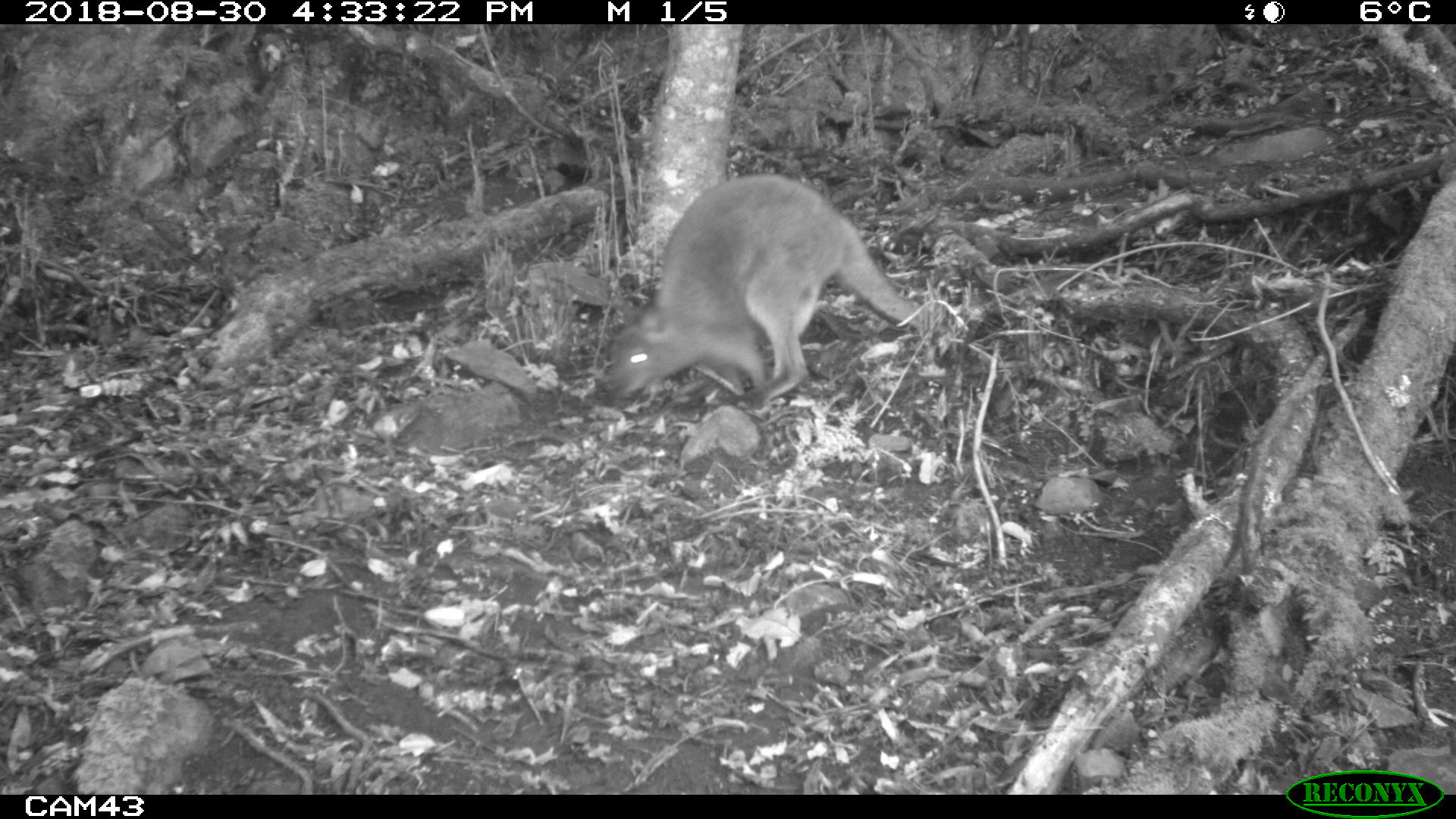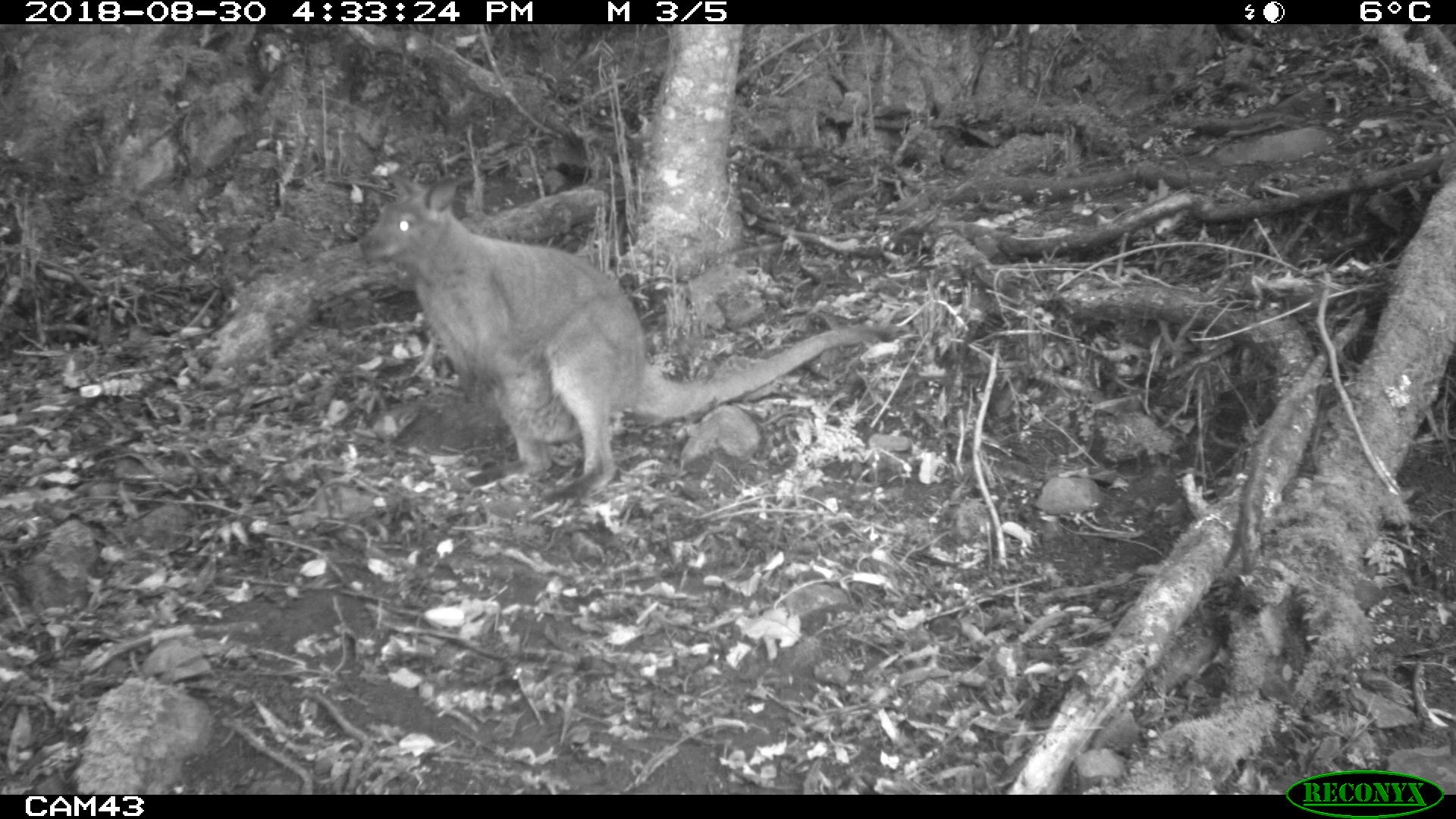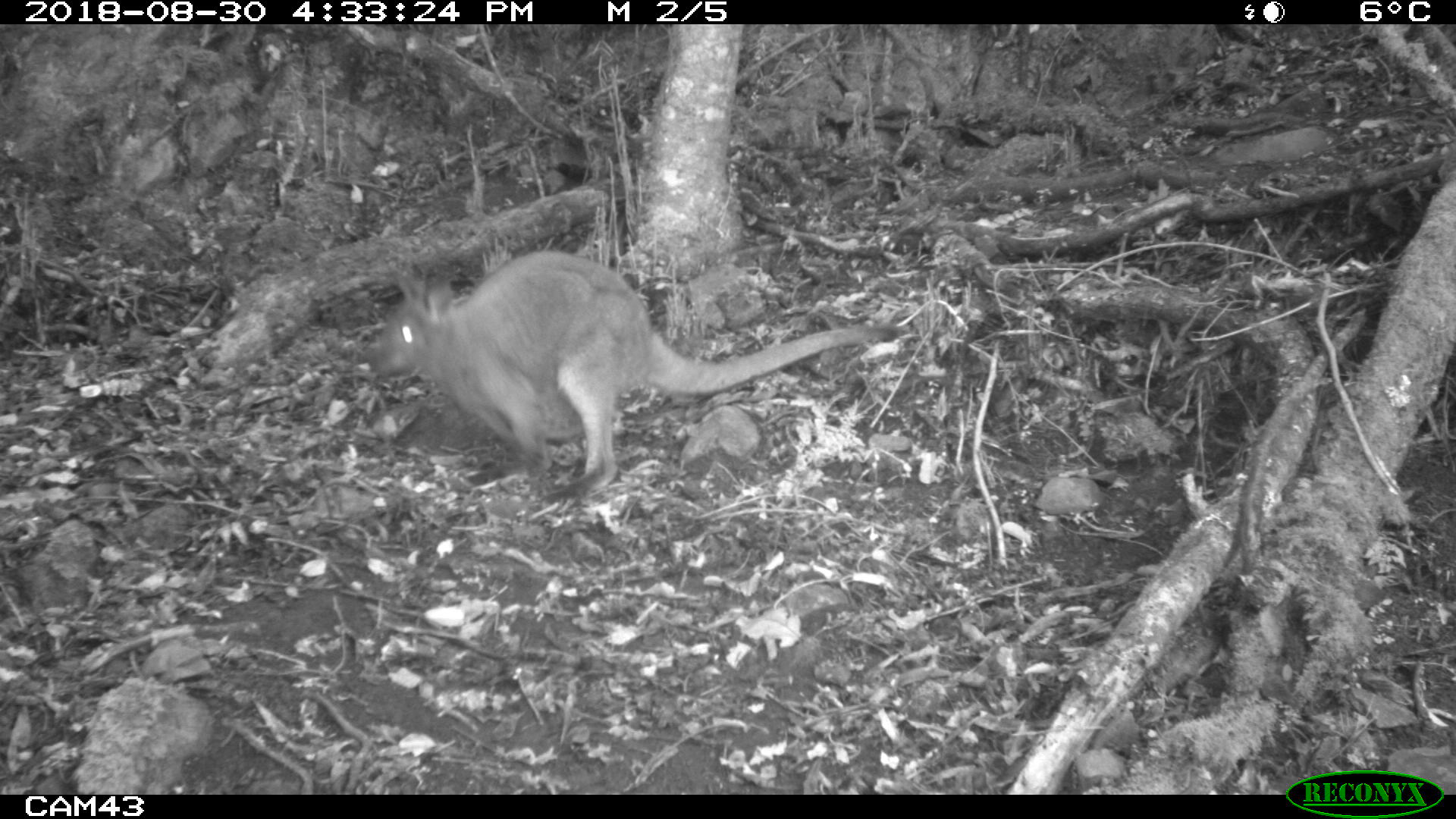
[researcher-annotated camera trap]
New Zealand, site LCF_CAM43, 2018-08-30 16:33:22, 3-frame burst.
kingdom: Animalia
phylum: Chordata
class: Mammalia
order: Diprotodontia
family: Macropodidae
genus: Notamacropus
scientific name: Notamacropus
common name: wallaby